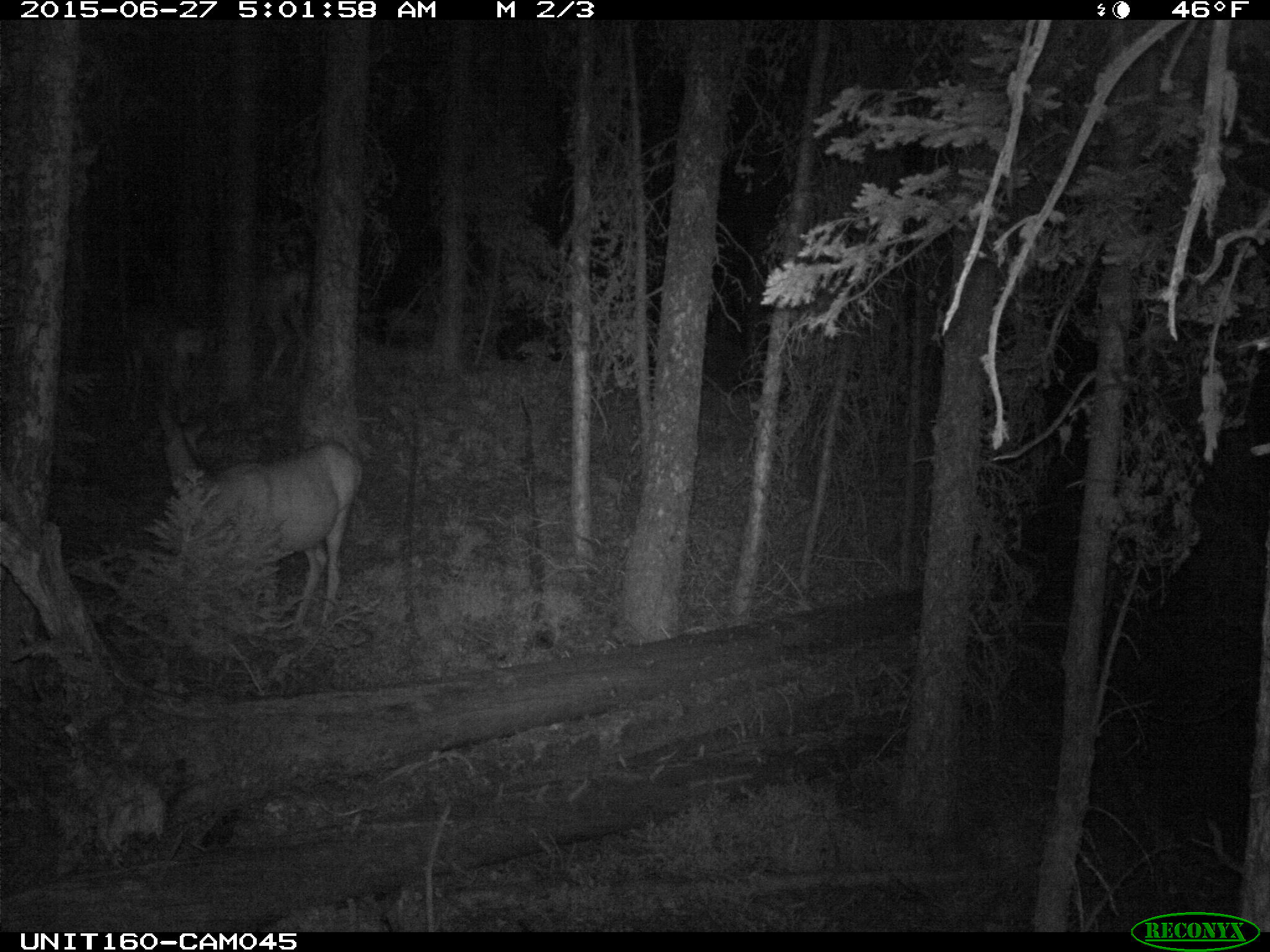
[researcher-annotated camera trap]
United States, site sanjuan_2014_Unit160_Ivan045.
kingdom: Animalia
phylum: Chordata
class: Mammalia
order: Artiodactyla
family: Cervidae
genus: Odocoileus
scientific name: Odocoileus hemionus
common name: mule deer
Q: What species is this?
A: Odocoileus hemionus (mule deer).